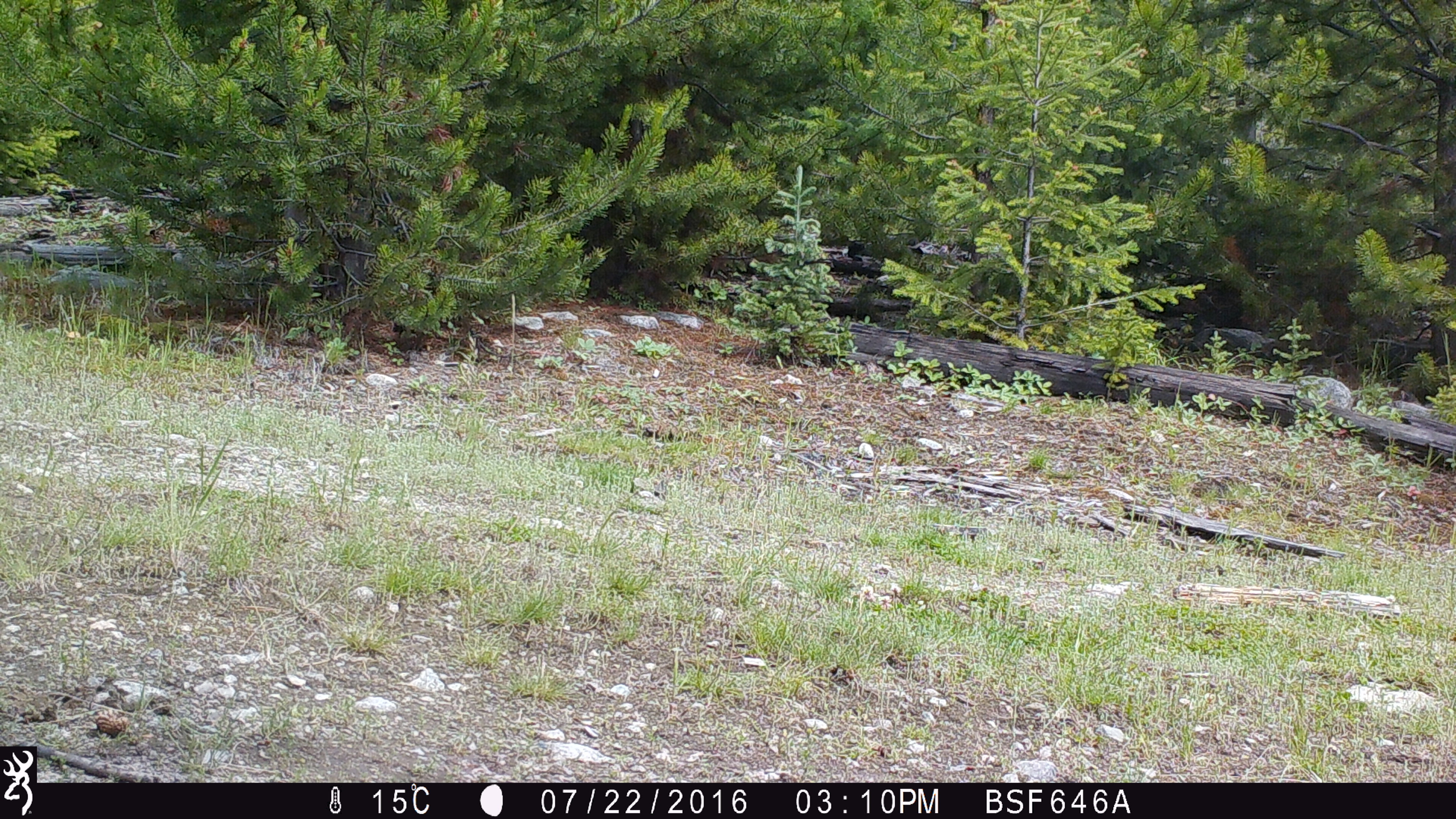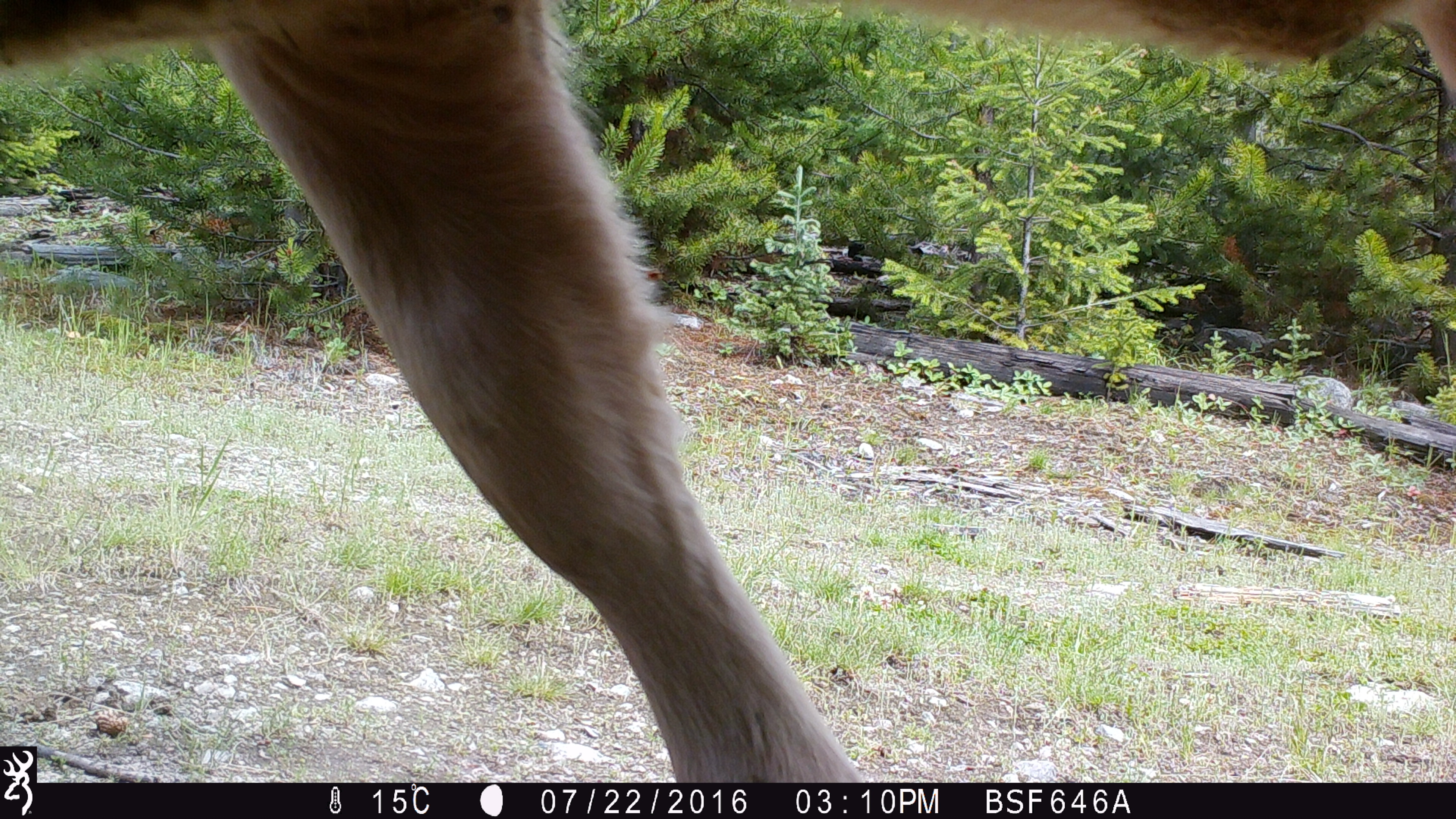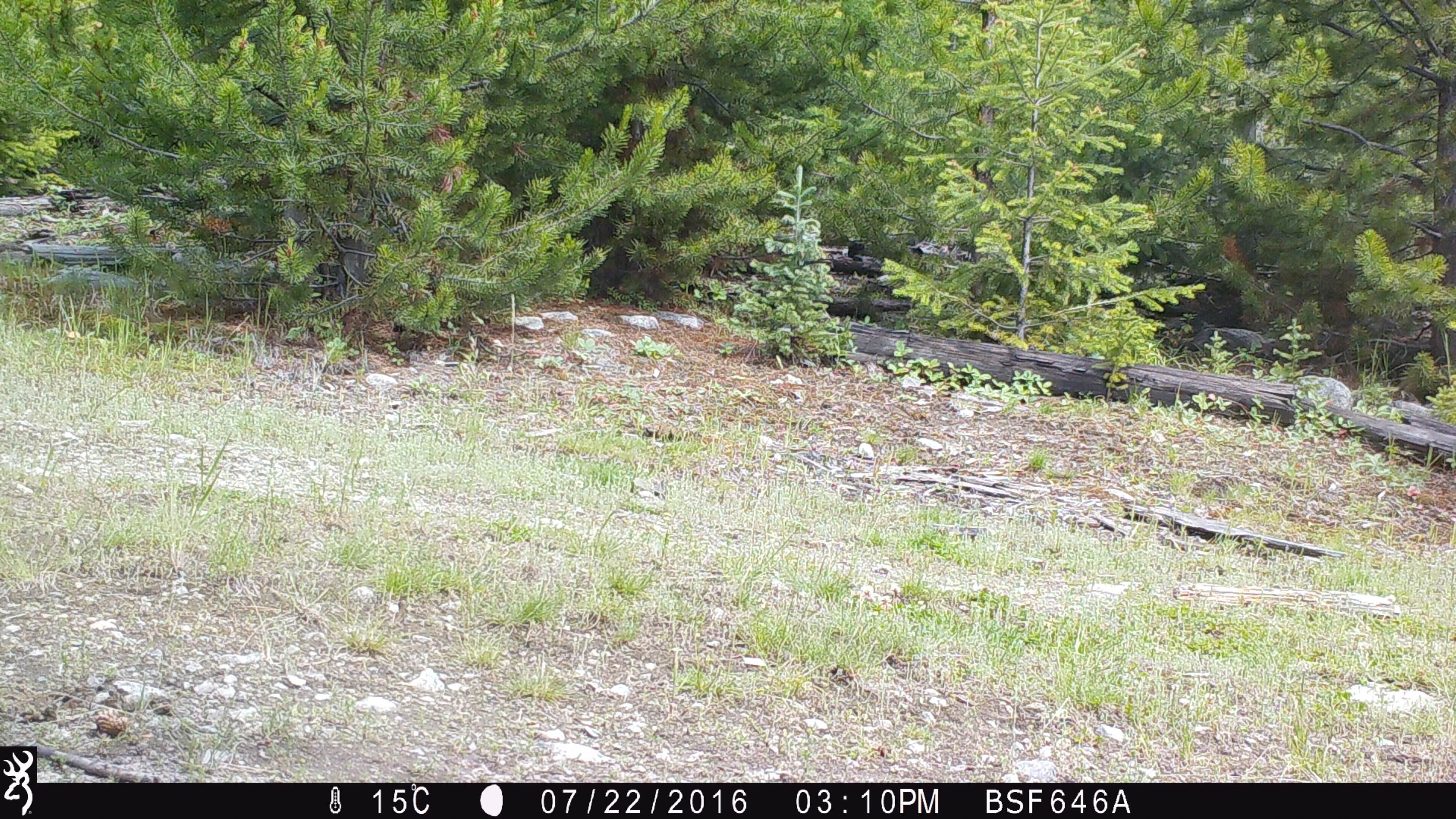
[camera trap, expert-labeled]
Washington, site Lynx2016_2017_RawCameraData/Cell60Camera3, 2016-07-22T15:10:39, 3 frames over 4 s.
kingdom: Animalia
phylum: Chordata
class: Mammalia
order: Artiodactyla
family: Bovidae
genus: Bos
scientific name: Bos taurus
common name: domestic cattle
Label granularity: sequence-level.